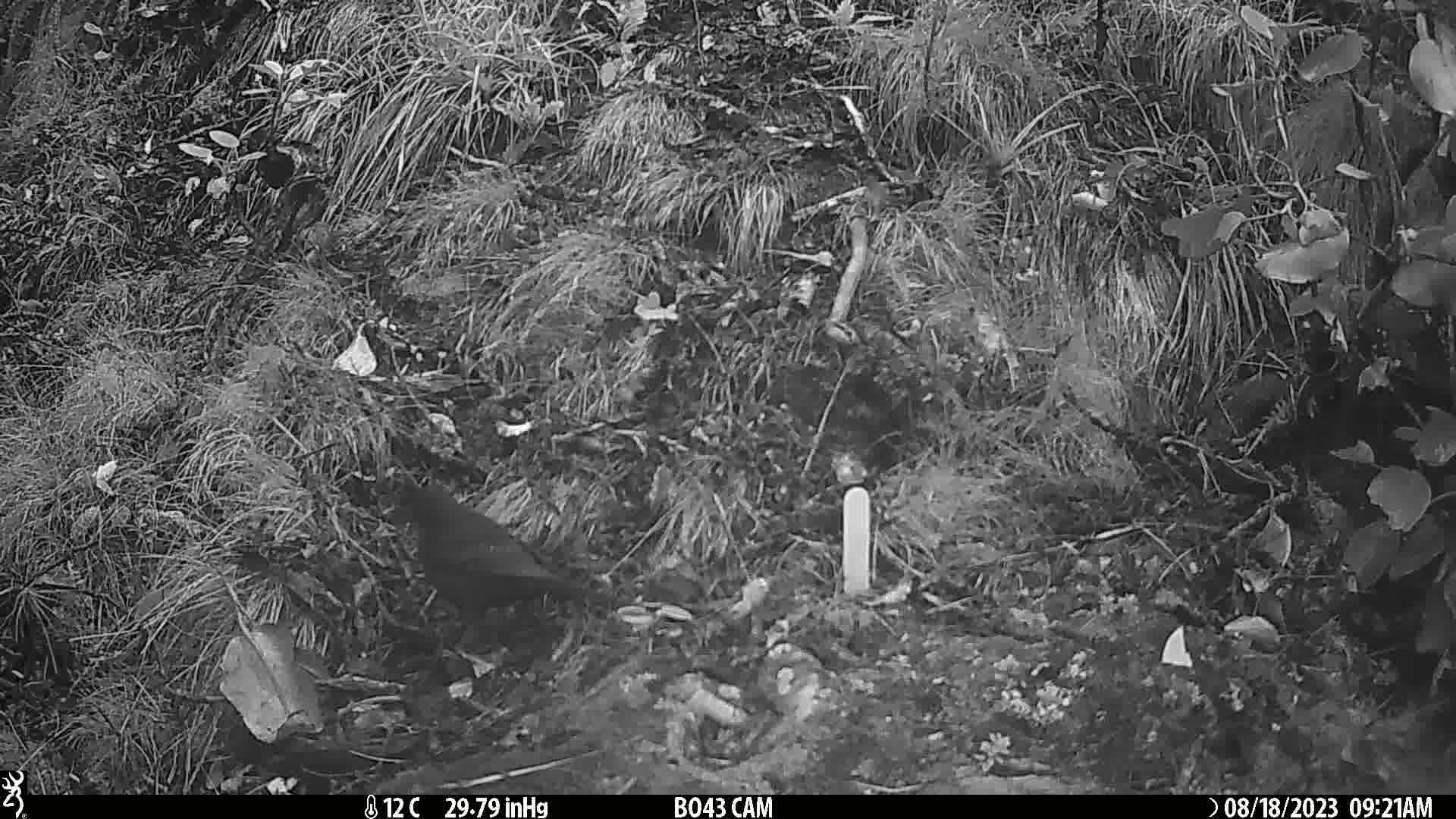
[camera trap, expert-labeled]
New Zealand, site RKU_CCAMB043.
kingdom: Animalia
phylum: Chordata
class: Aves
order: Passeriformes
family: Turdidae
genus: Turdus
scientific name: Turdus merula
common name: eurasian blackbird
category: blackbird